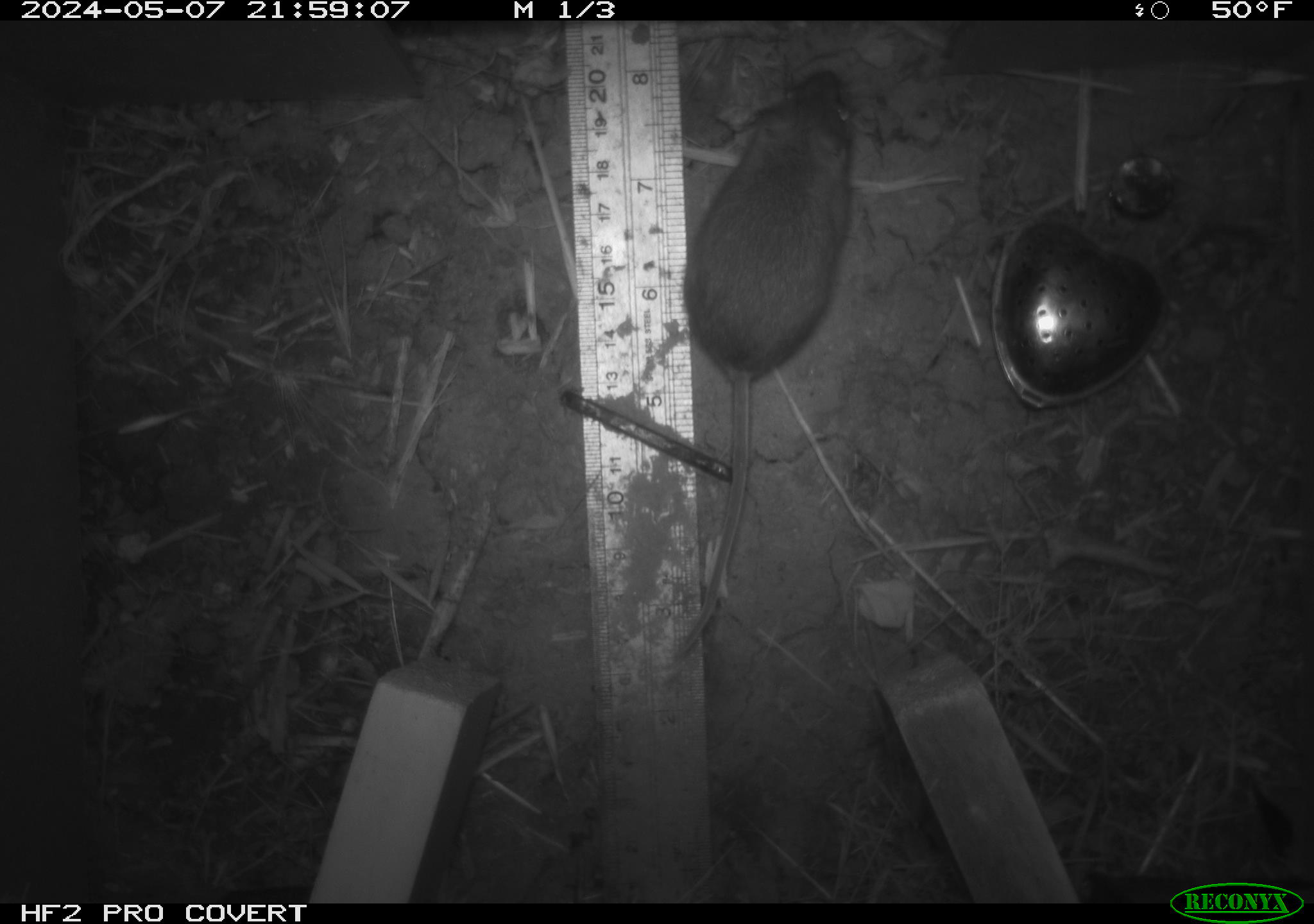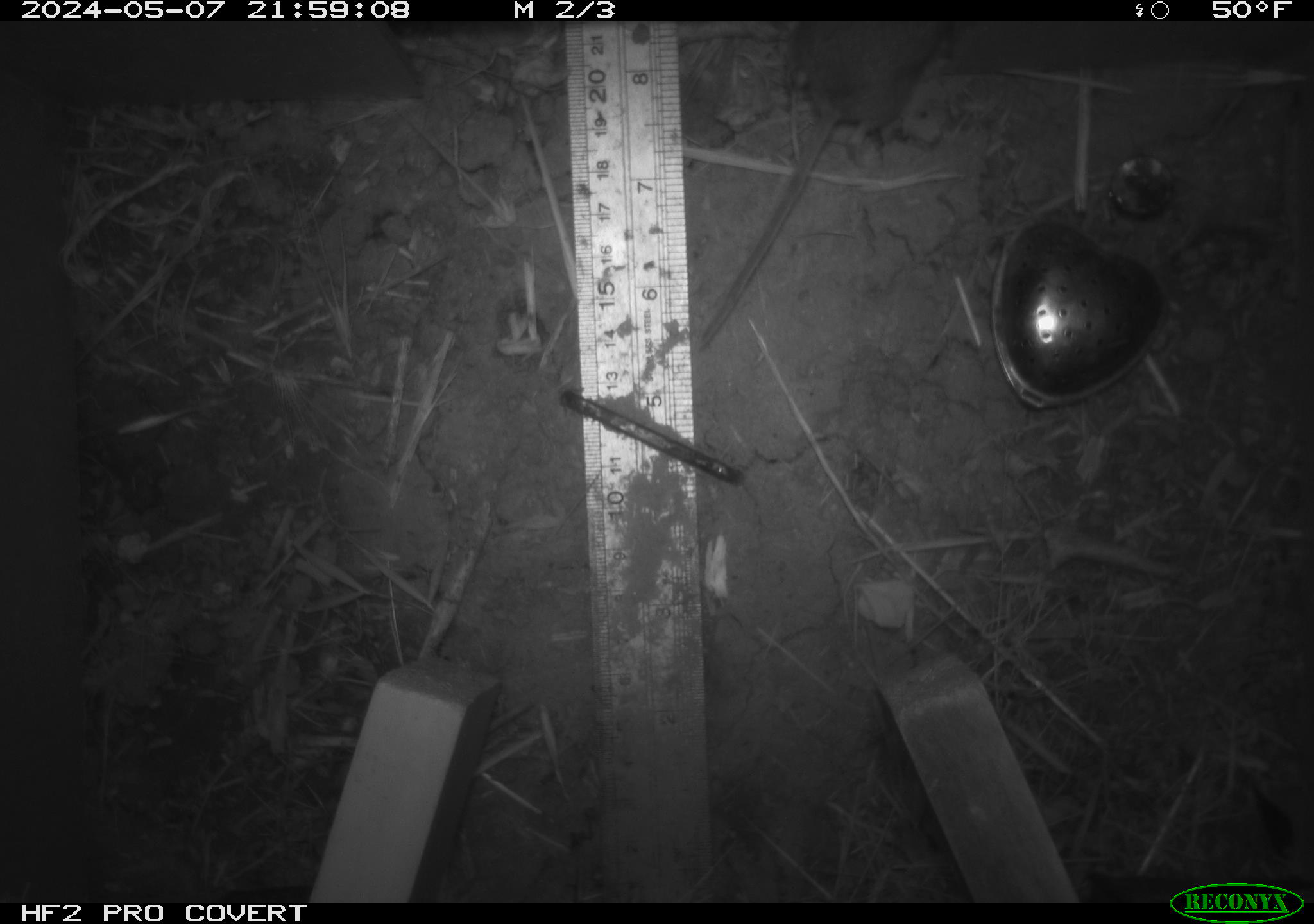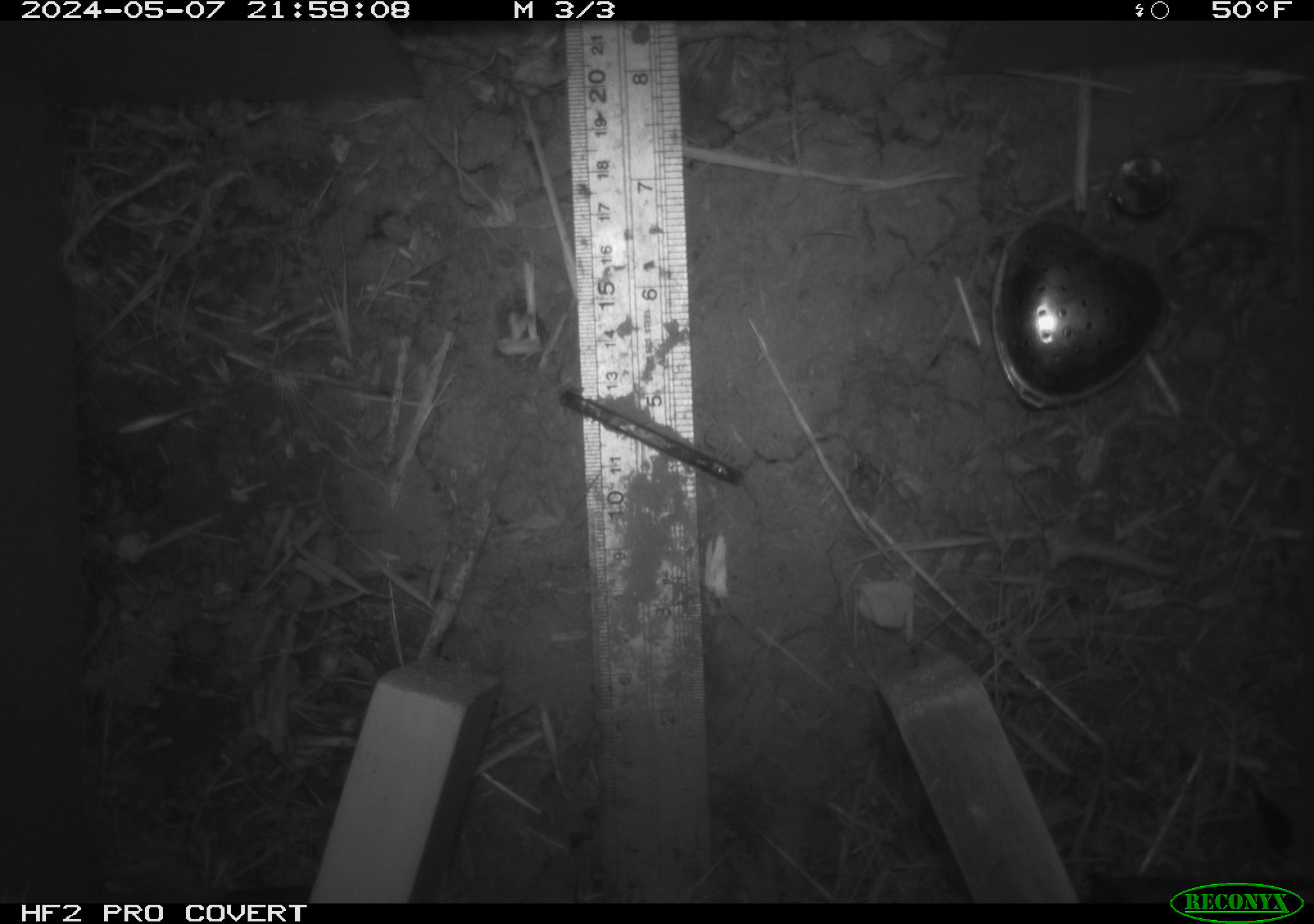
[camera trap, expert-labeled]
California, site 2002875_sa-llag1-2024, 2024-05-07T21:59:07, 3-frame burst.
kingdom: Animalia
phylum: Chordata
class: Mammalia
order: Rodentia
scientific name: Rodentia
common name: mouse species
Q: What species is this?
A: Mouse species (Rodentia).